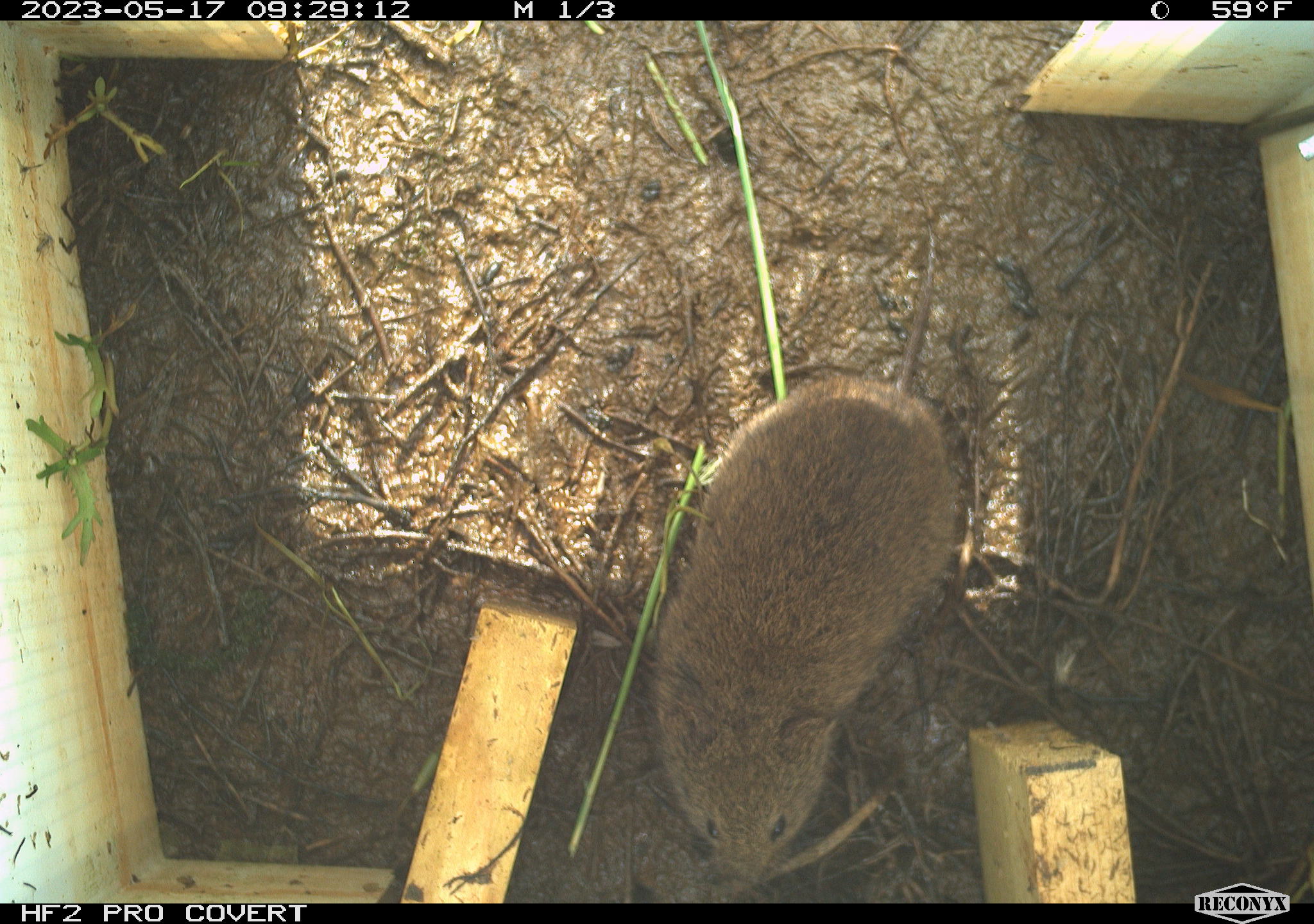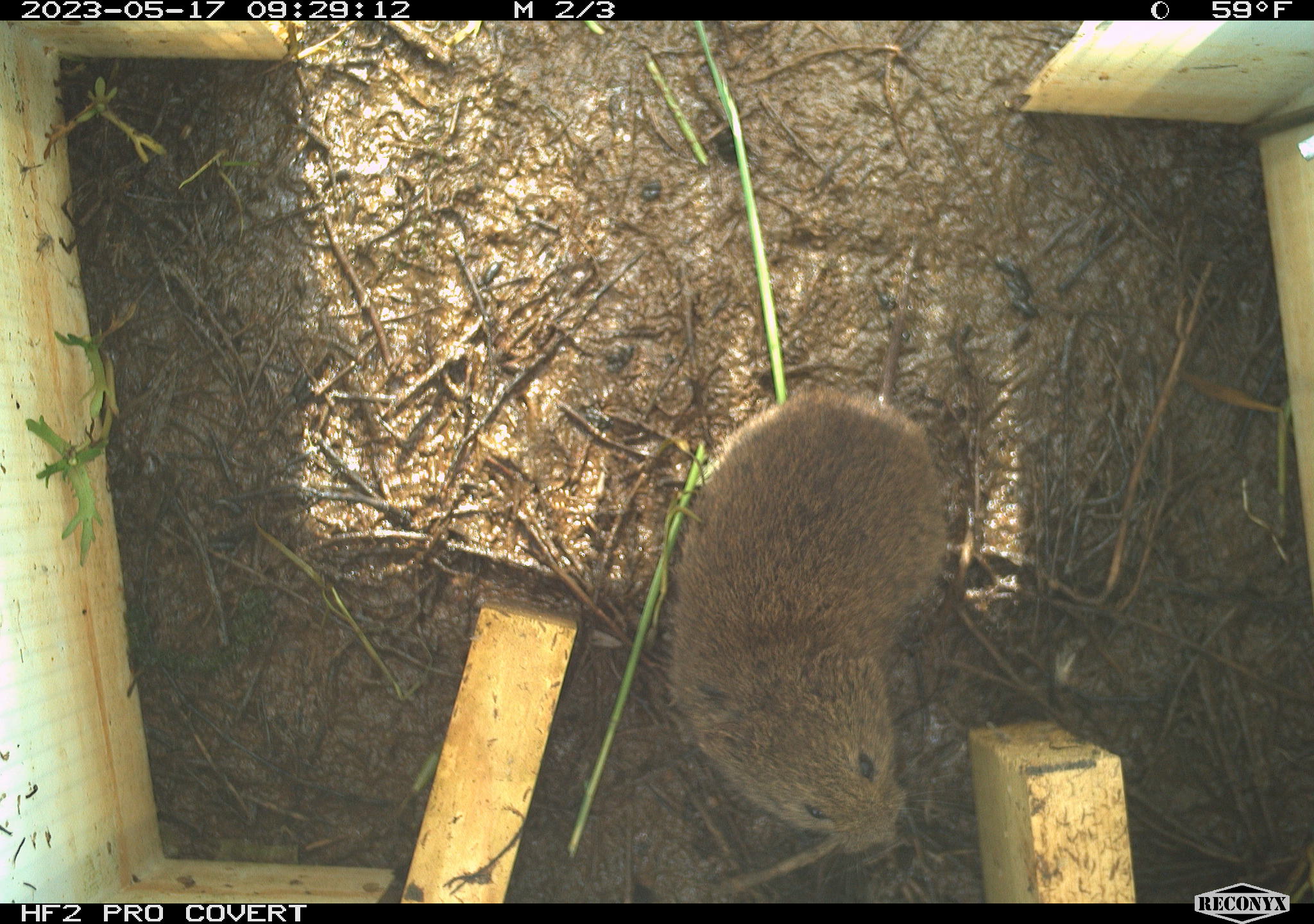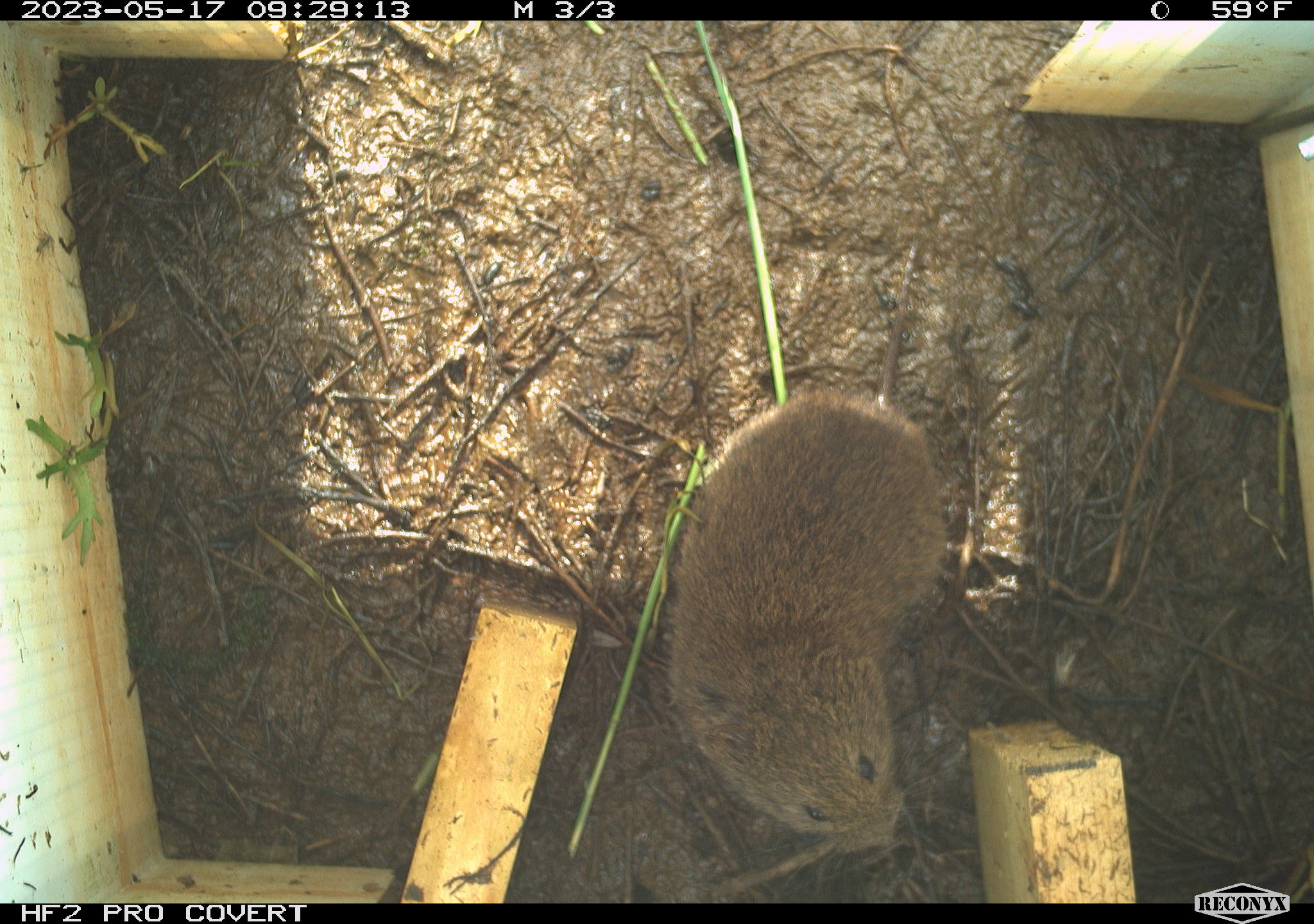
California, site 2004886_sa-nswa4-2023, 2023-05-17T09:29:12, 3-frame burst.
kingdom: Animalia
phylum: Chordata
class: Mammalia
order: Rodentia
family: Cricetidae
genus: Microtus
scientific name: Microtus californicus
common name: california vole